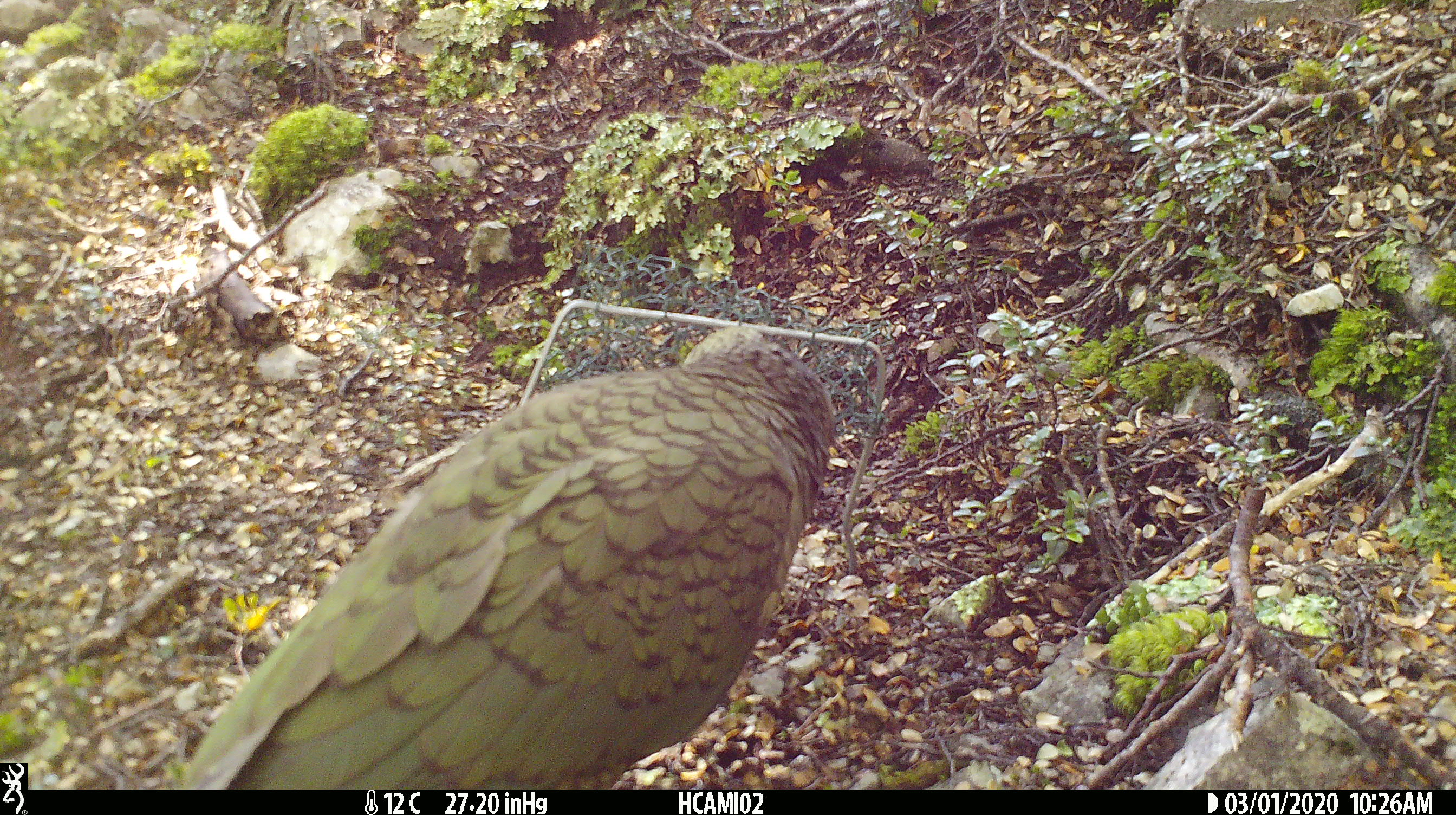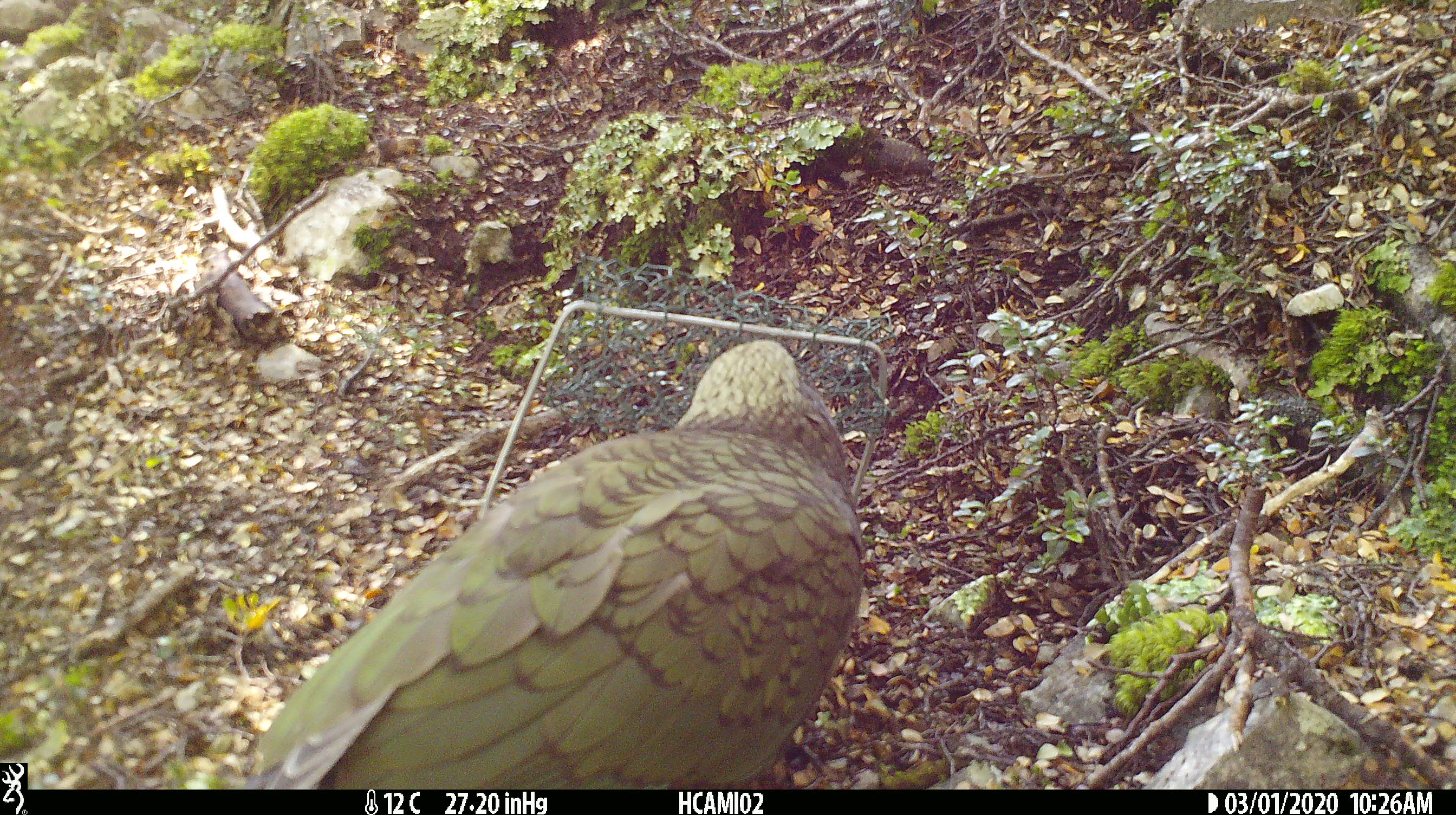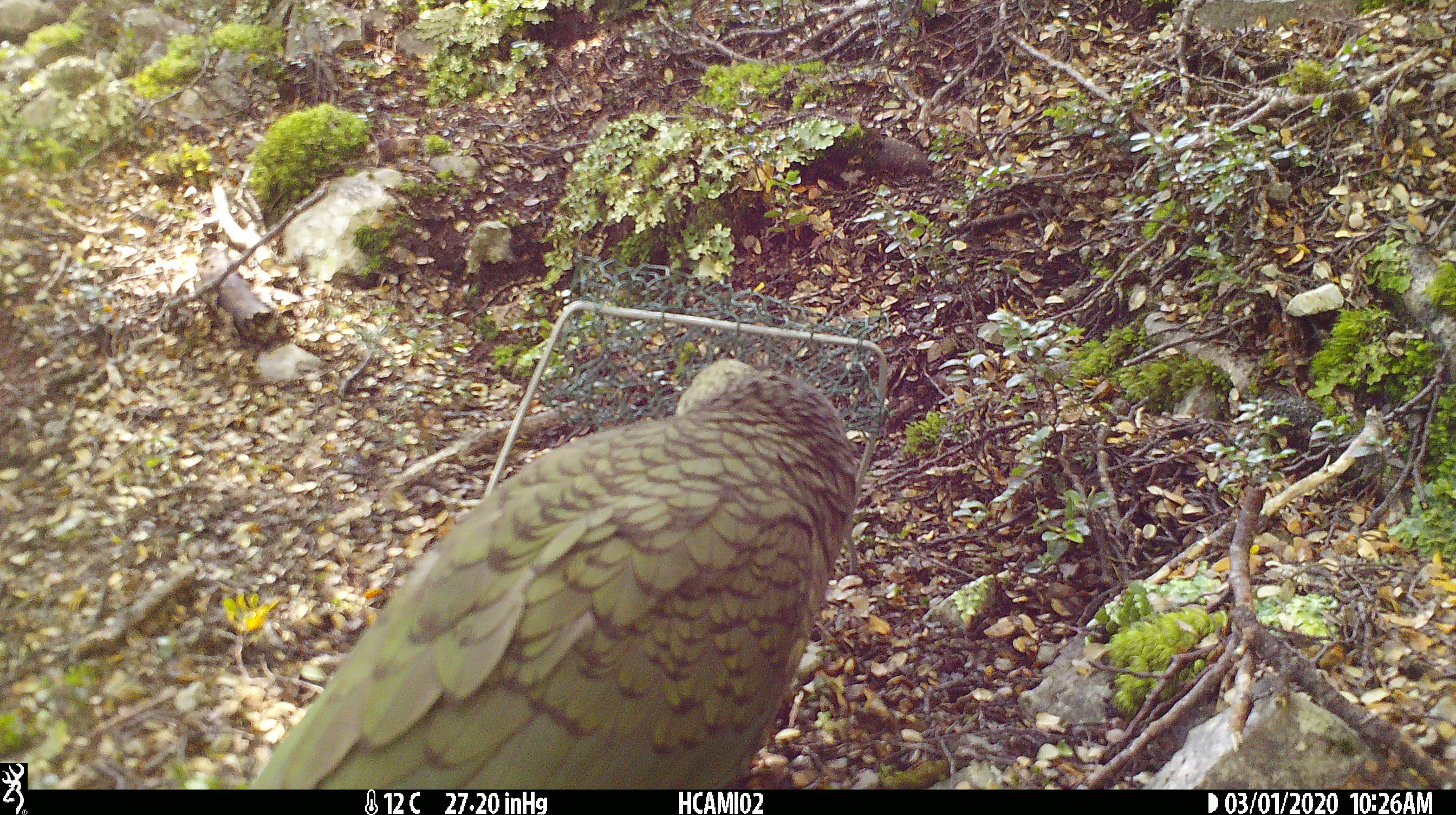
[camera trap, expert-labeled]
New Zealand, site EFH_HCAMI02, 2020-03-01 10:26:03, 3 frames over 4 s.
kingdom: Animalia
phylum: Chordata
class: Mammalia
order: Rodentia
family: Muridae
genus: Mus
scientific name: Mus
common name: mouse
Mouse (Mus).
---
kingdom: Animalia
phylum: Chordata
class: Aves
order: Psittaciformes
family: Strigopidae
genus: Nestor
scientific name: Nestor notabilis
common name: kea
Kea (Nestor notabilis).